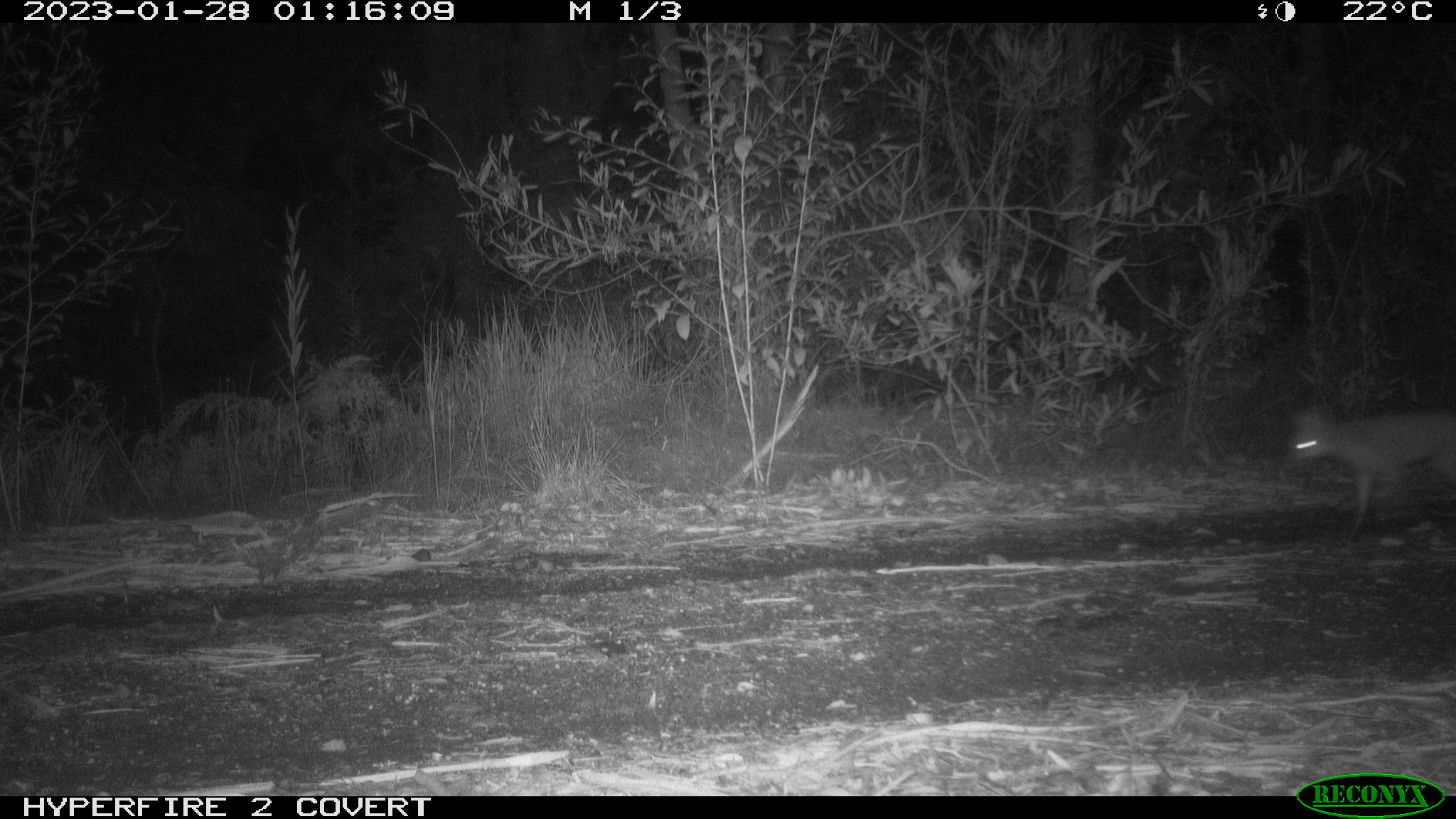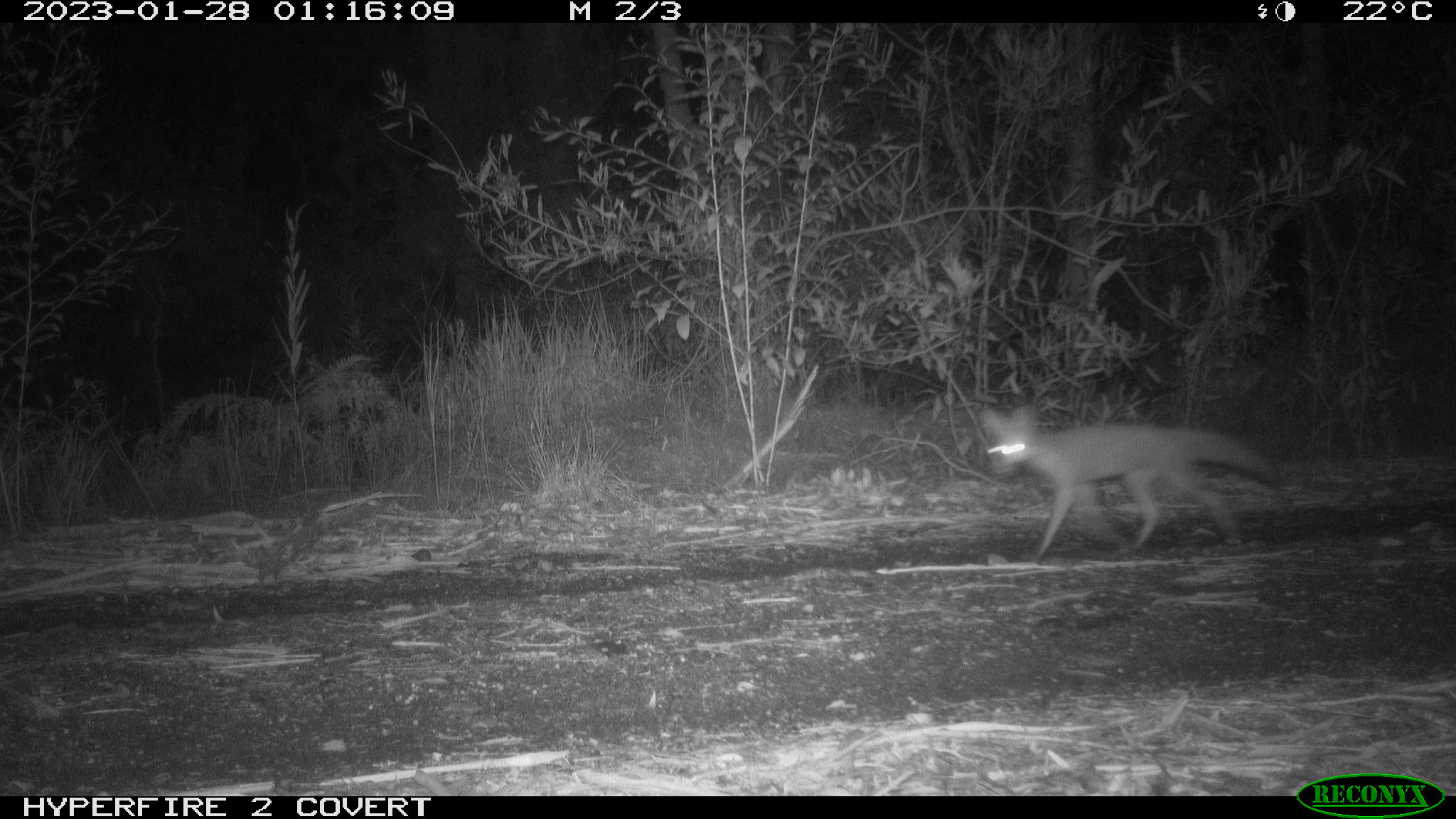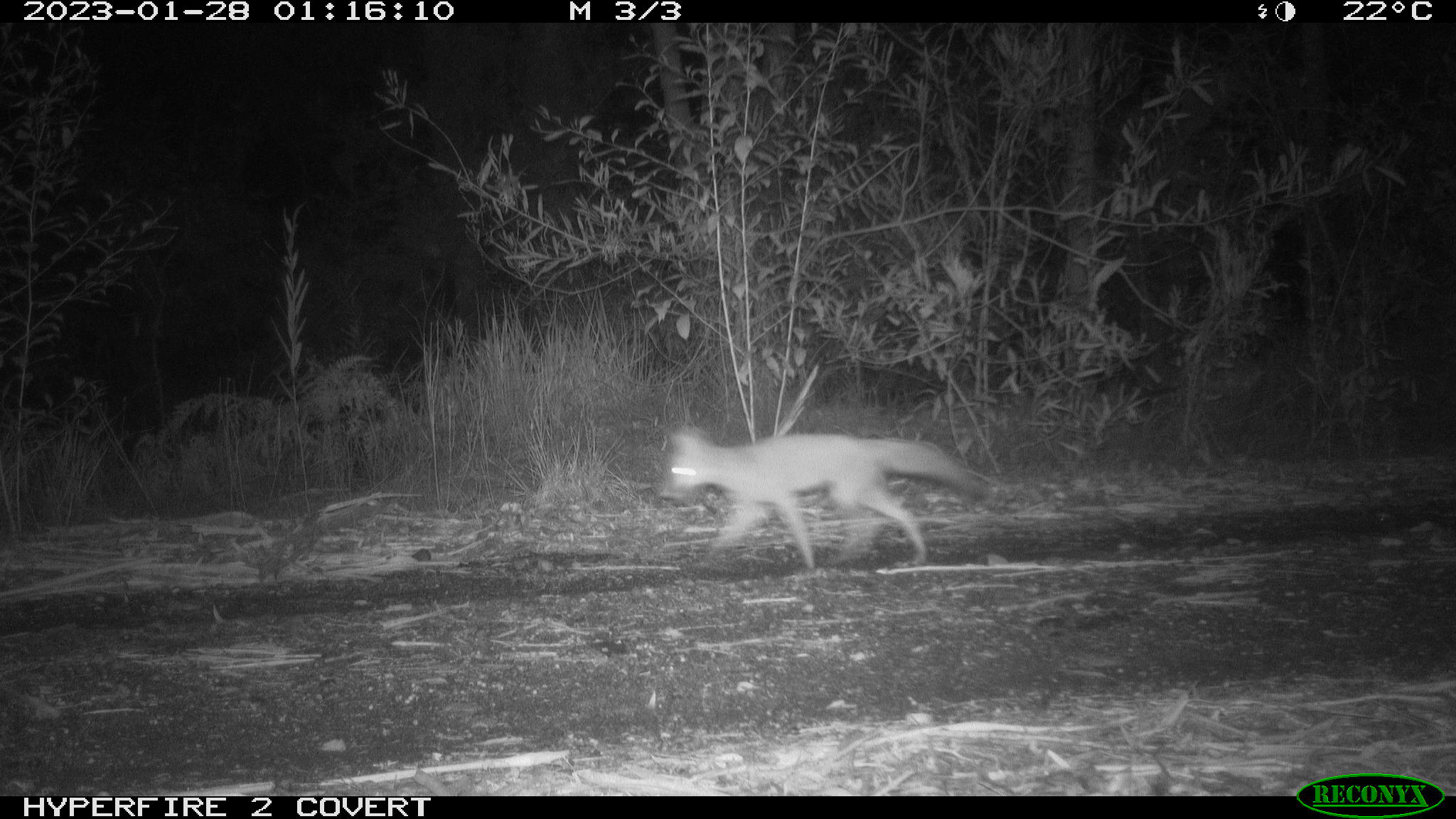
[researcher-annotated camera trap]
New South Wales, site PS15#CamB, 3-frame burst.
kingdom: Animalia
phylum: Chordata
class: Mammalia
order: Carnivora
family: Canidae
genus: Vulpes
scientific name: Vulpes vulpes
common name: red fox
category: fox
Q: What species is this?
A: Fox (red fox) (Vulpes vulpes).